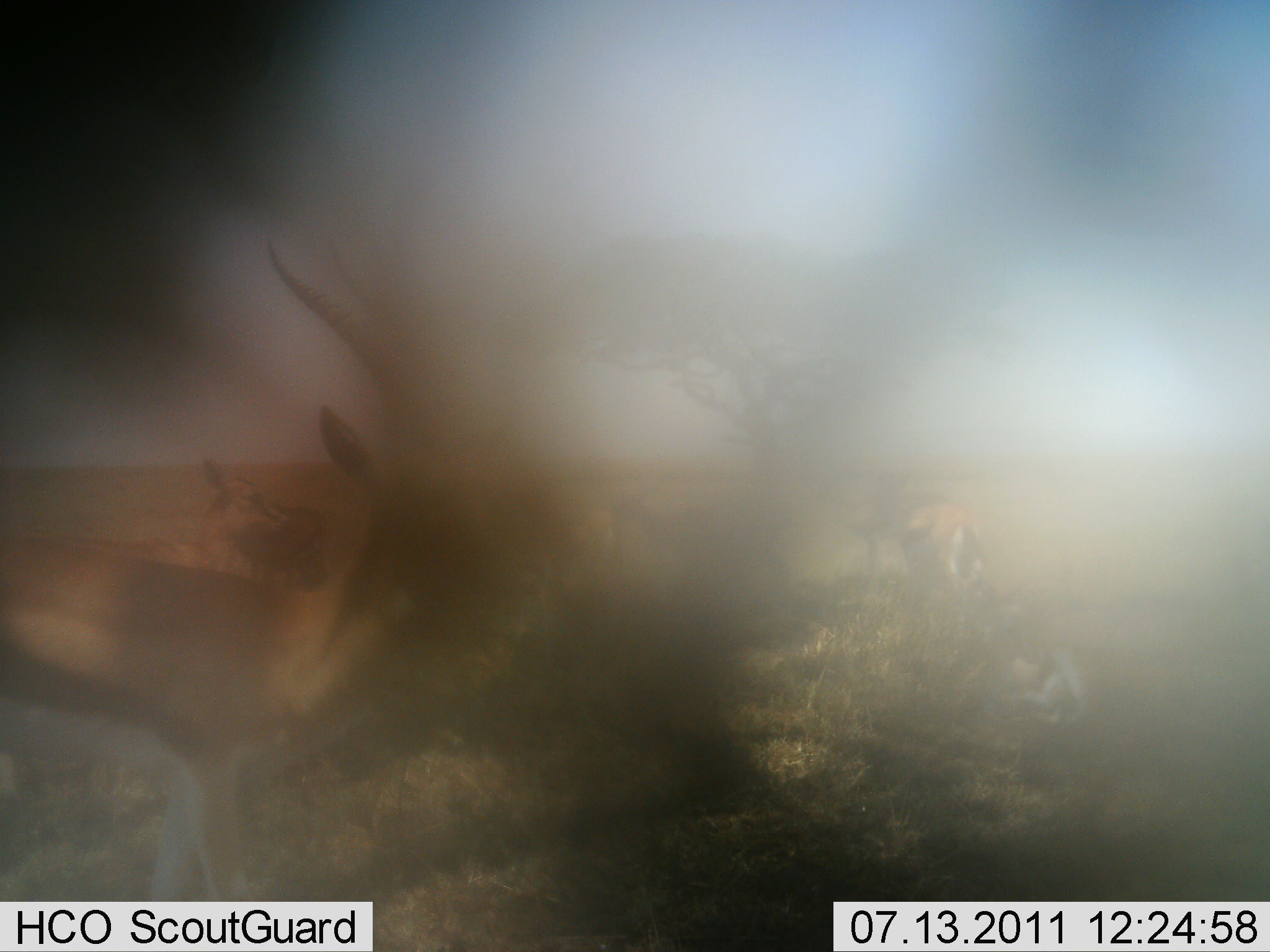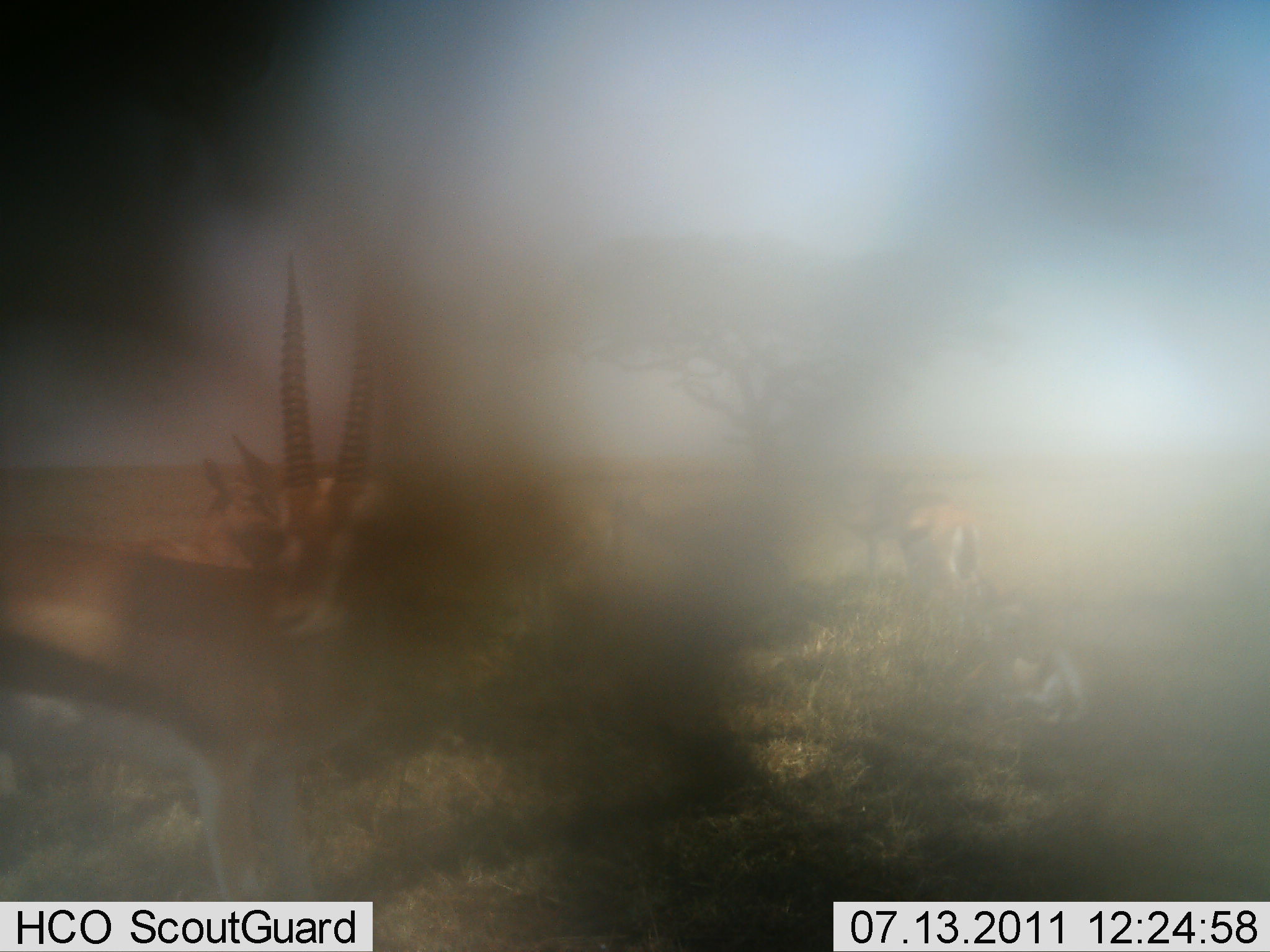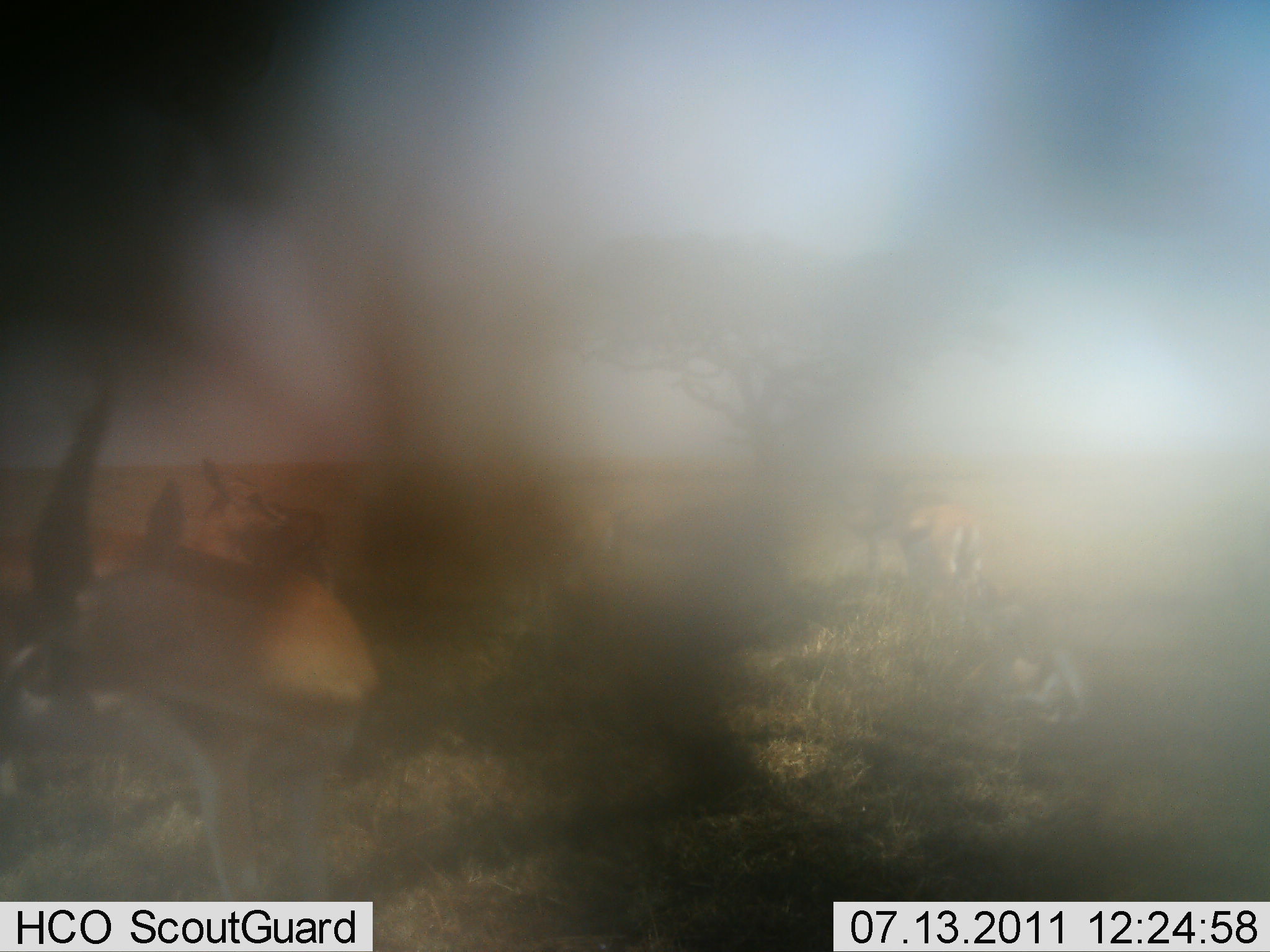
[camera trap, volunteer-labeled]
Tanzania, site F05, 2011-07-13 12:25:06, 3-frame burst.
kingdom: Animalia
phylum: Chordata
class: Mammalia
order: Artiodactyla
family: Bovidae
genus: Eudorcas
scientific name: Eudorcas thomsonii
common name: thomson's gazelle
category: gazellethomsons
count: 3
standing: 92%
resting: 46%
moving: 23%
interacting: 8%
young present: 8%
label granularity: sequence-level